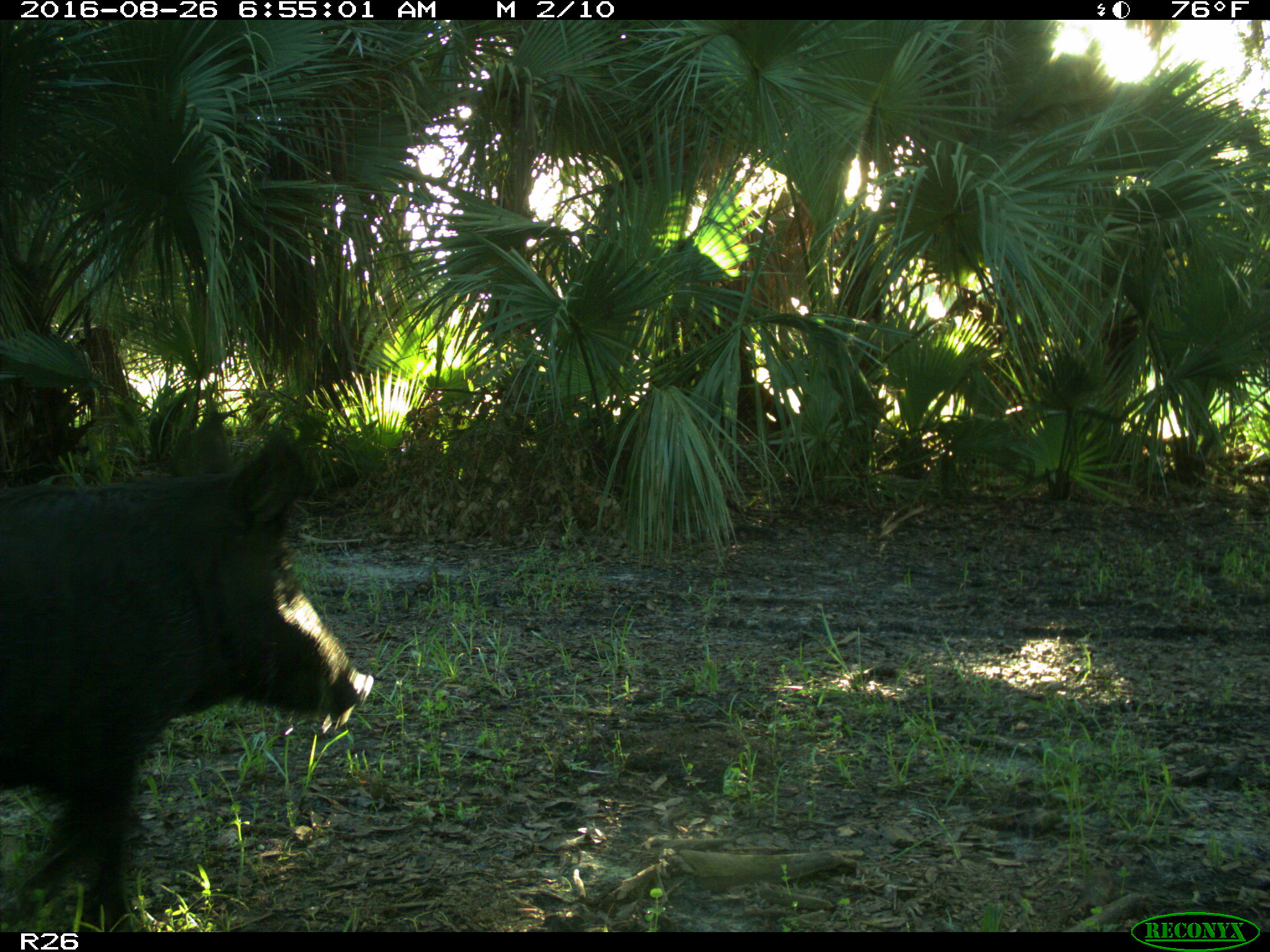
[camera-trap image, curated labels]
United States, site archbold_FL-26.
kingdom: Animalia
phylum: Chordata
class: Mammalia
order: Artiodactyla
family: Suidae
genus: Sus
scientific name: Sus scrofa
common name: wild boar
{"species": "Sus scrofa (wild boar)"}